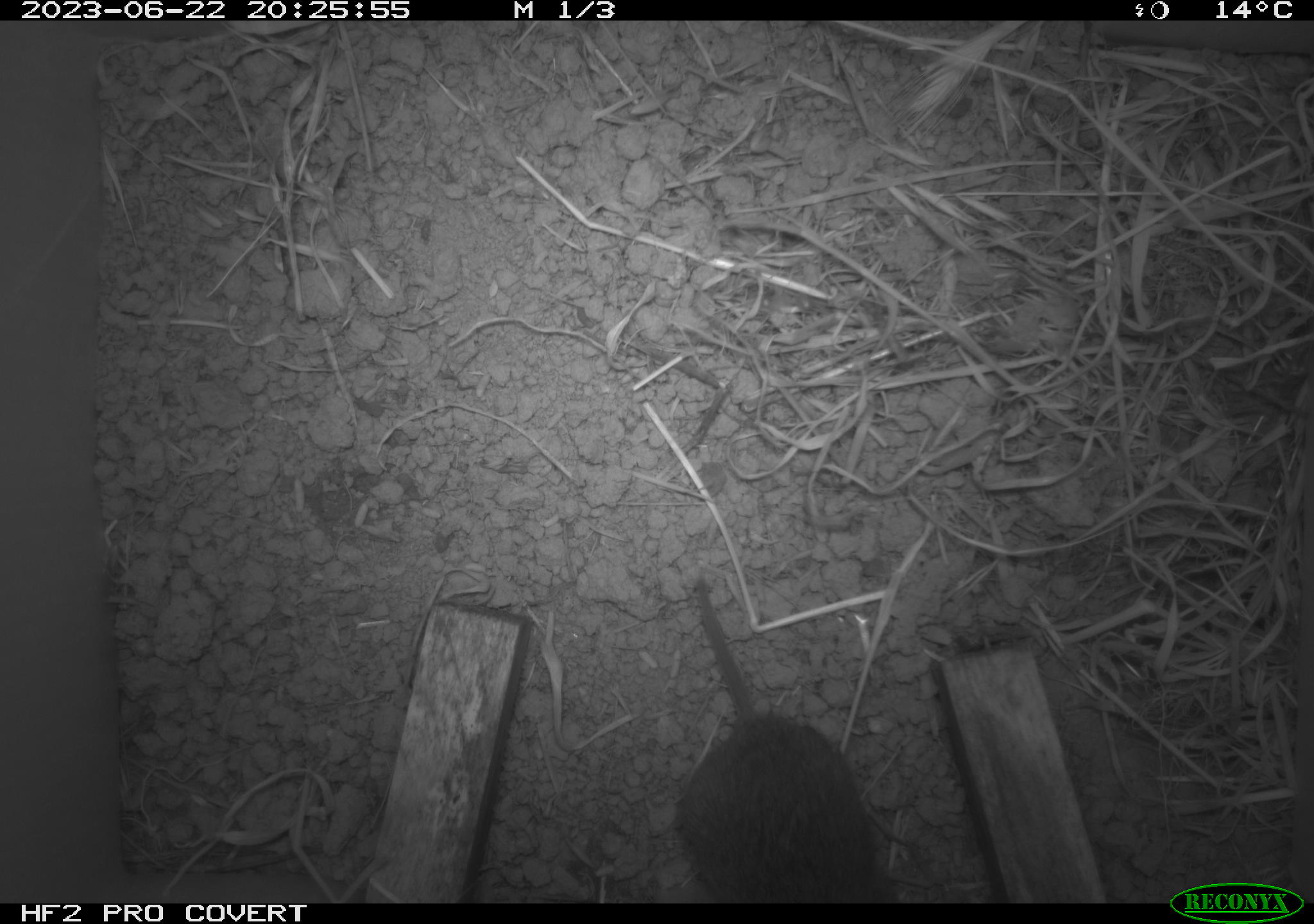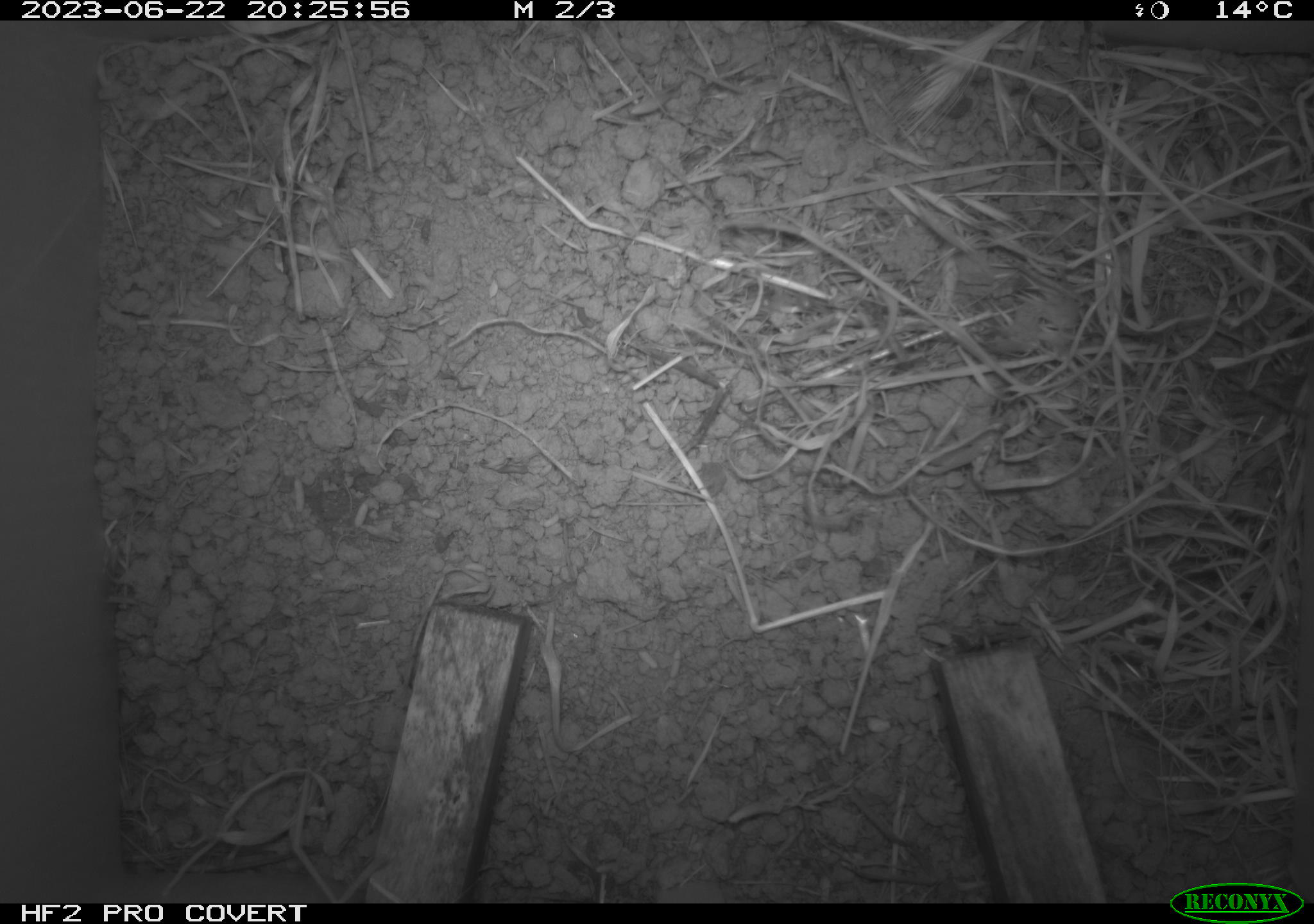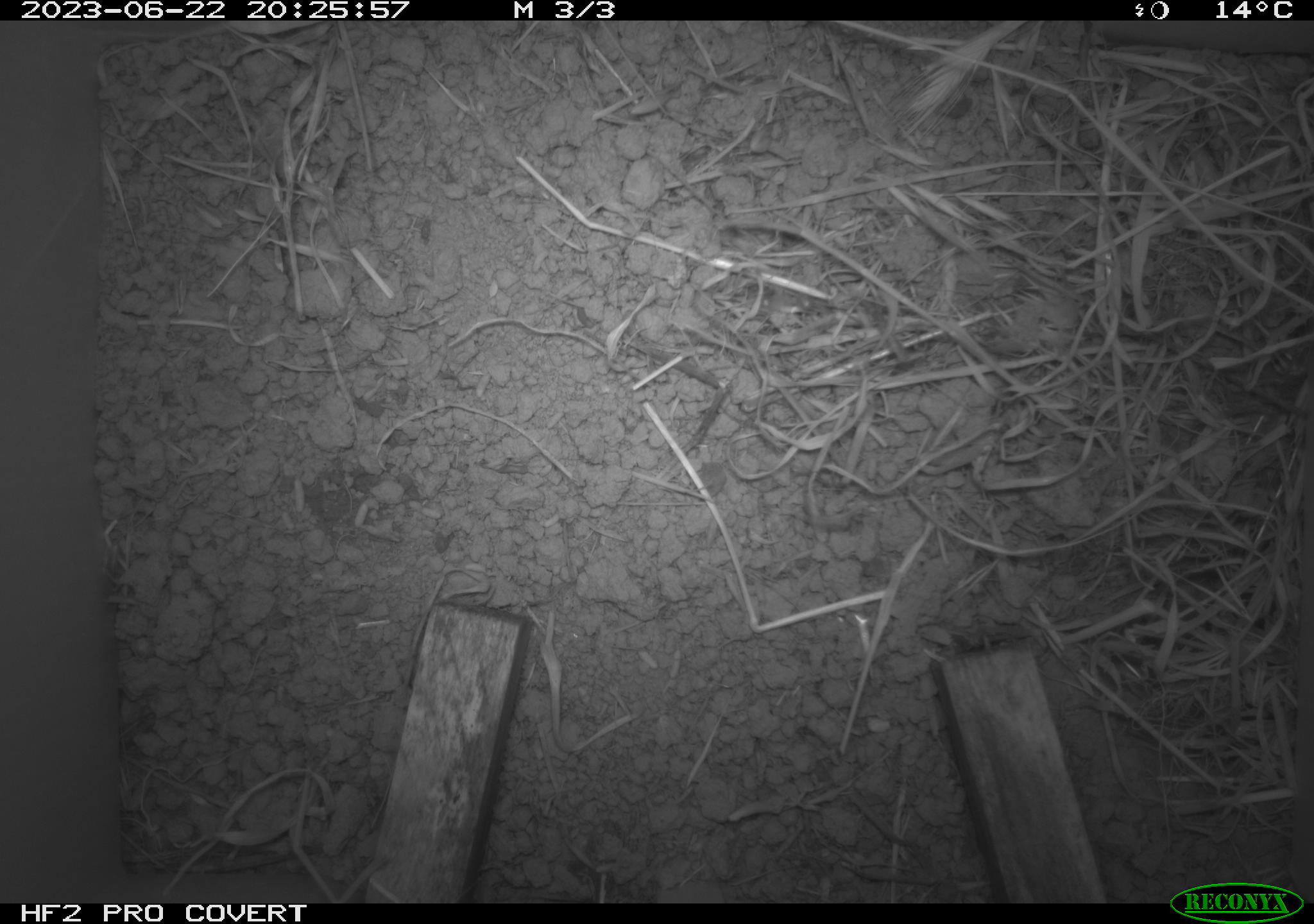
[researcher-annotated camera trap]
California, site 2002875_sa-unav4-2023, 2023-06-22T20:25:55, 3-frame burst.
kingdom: Animalia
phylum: Chordata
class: Mammalia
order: Rodentia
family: Cricetidae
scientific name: Arvicolinae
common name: voles, lemmings, and muskrats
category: arvicolinae subfamily